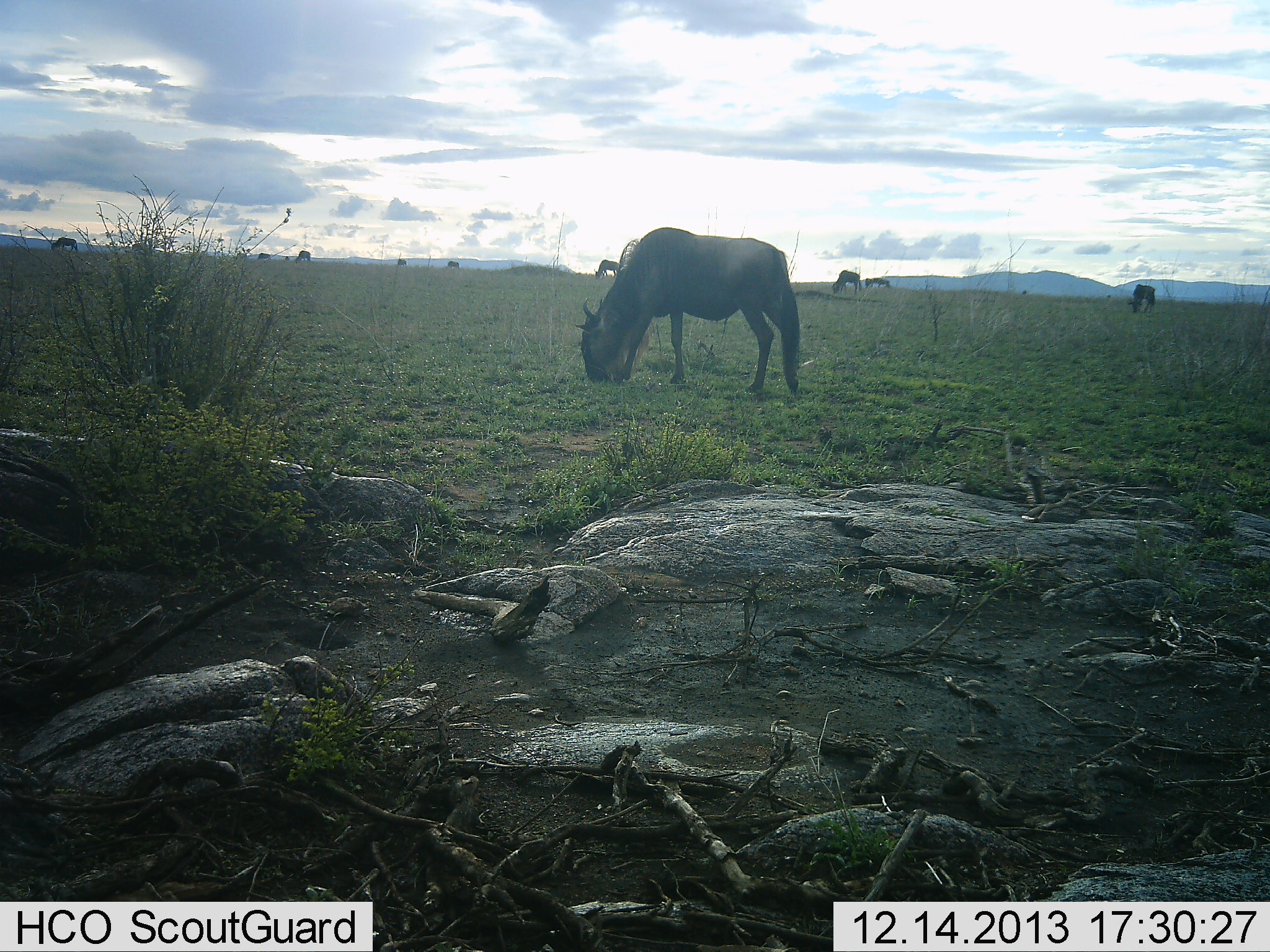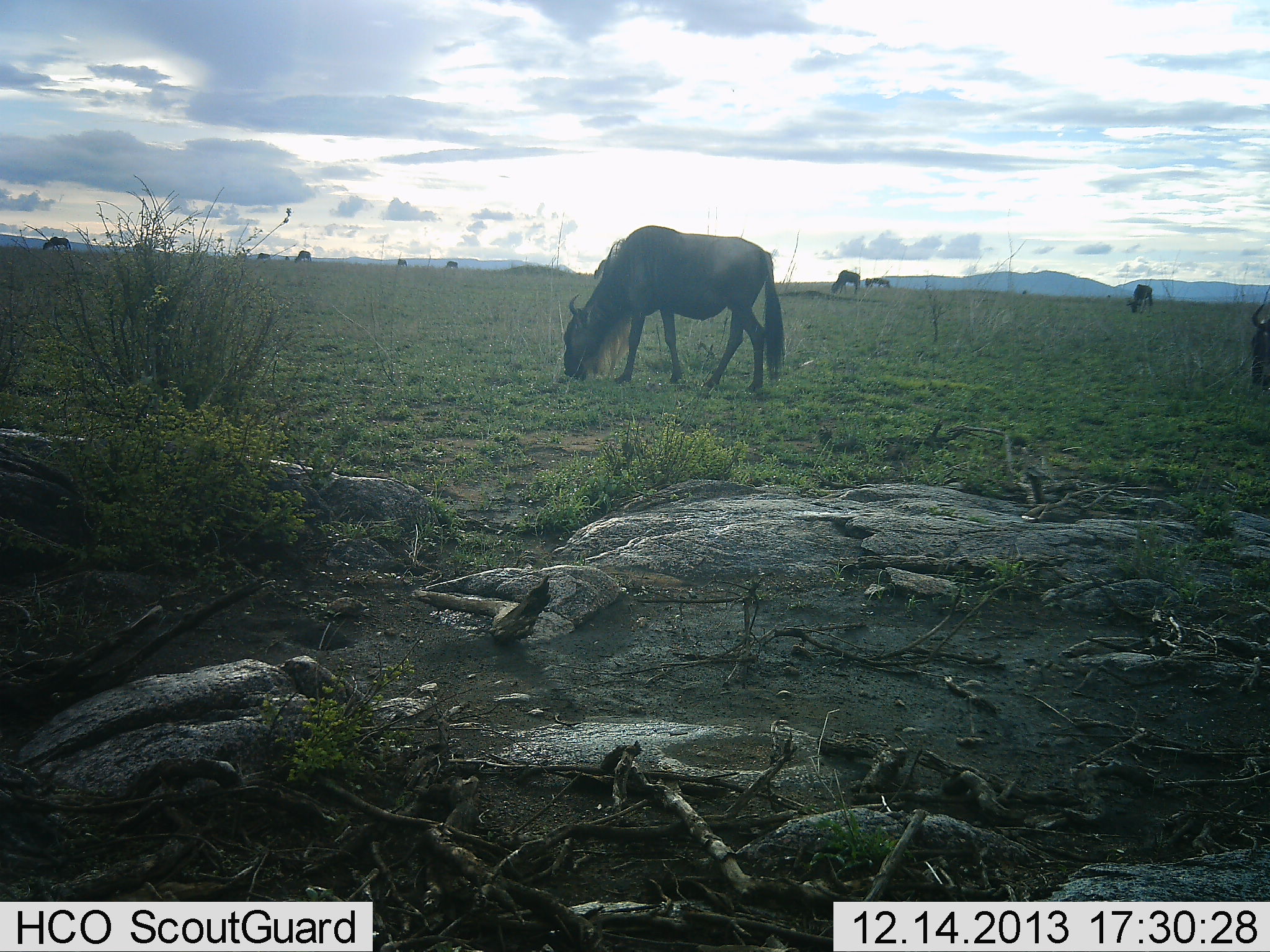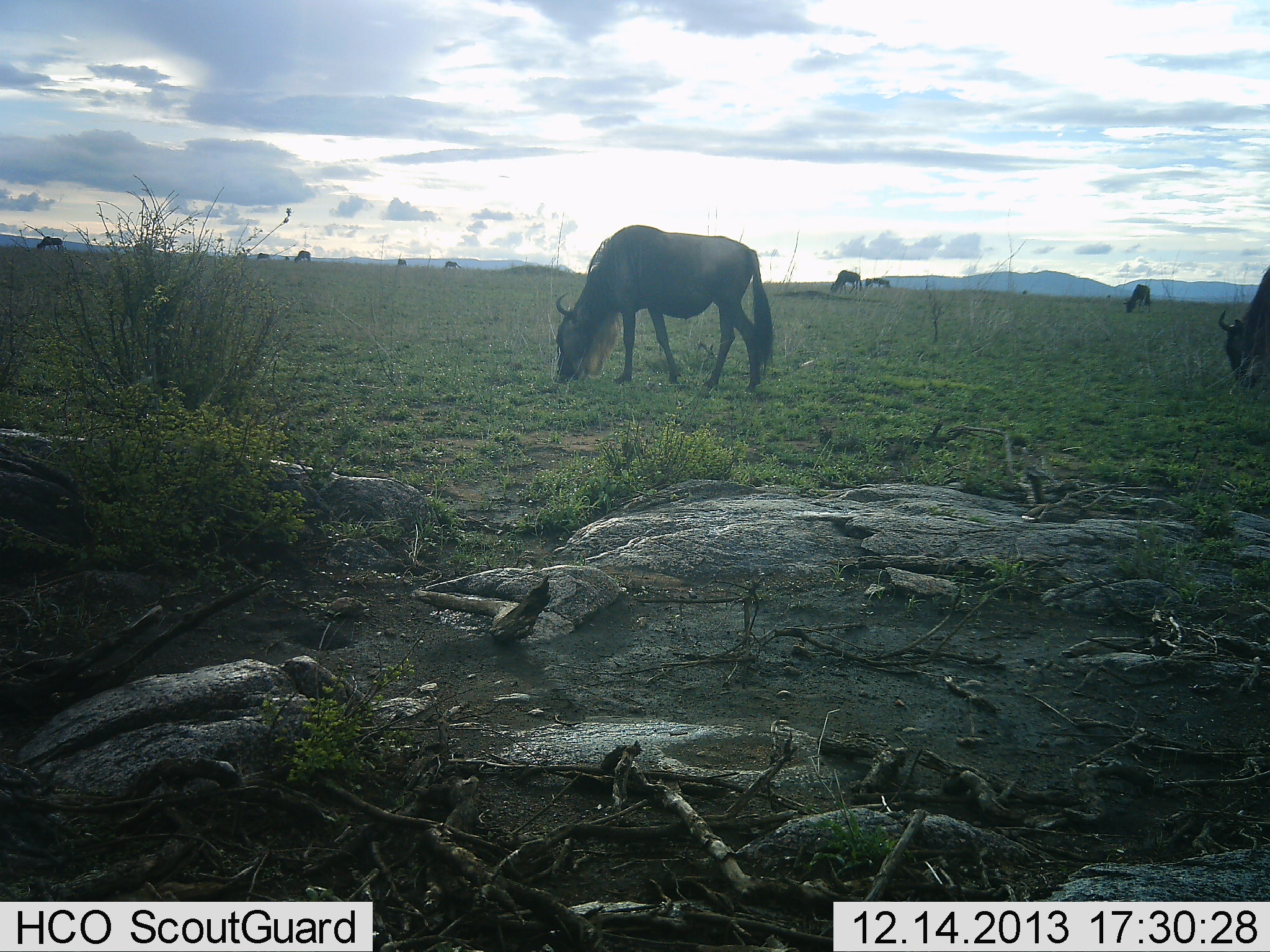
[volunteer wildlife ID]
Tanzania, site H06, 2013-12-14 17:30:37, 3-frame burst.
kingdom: Animalia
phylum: Chordata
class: Mammalia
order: Artiodactyla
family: Bovidae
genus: Connochaetes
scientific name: Connochaetes taurinus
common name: blue wildebeest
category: wildebeest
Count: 11-50.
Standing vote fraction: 10%.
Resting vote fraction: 0%.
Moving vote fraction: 20%.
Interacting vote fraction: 0%.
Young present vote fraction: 0%.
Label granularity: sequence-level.